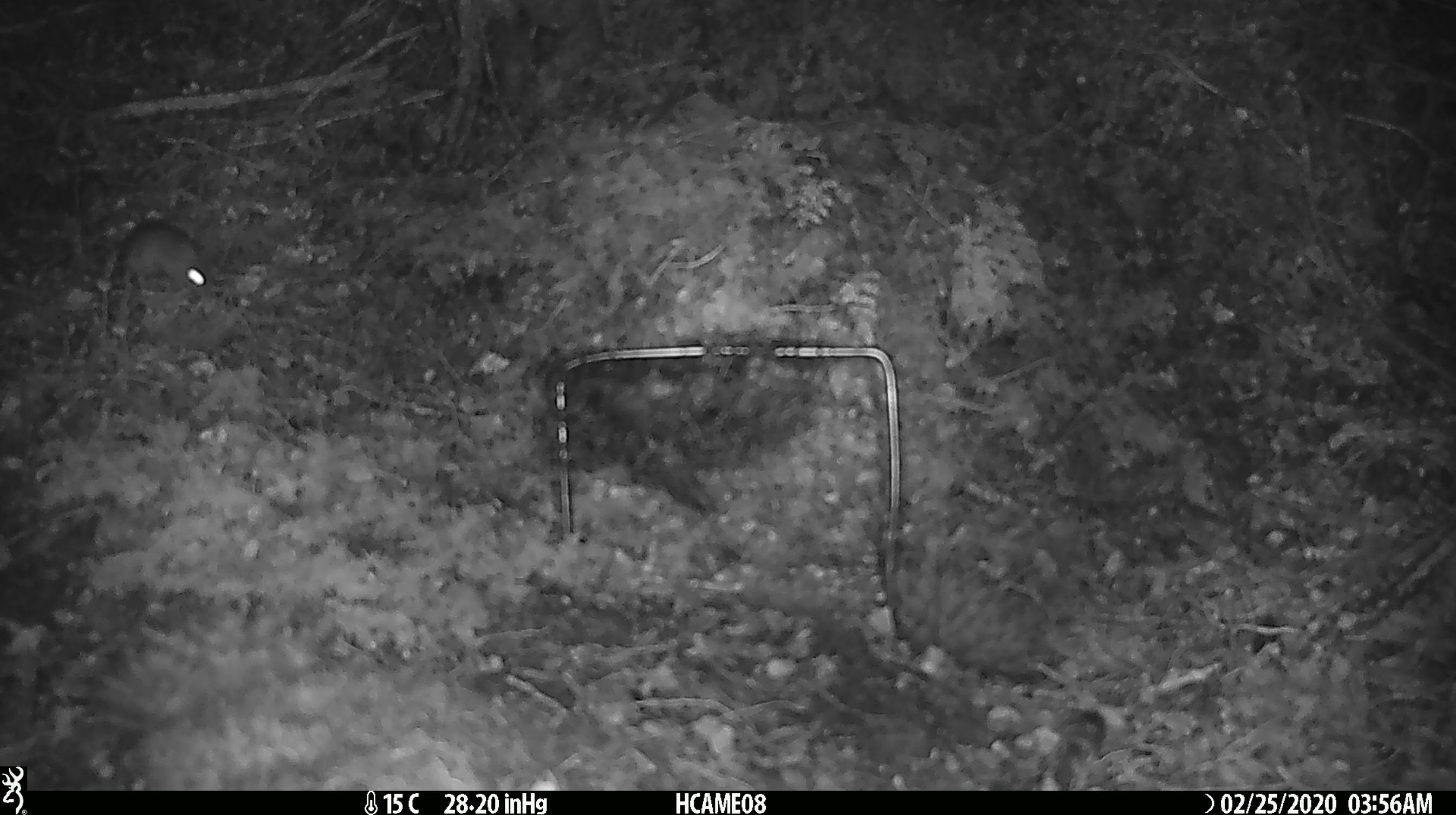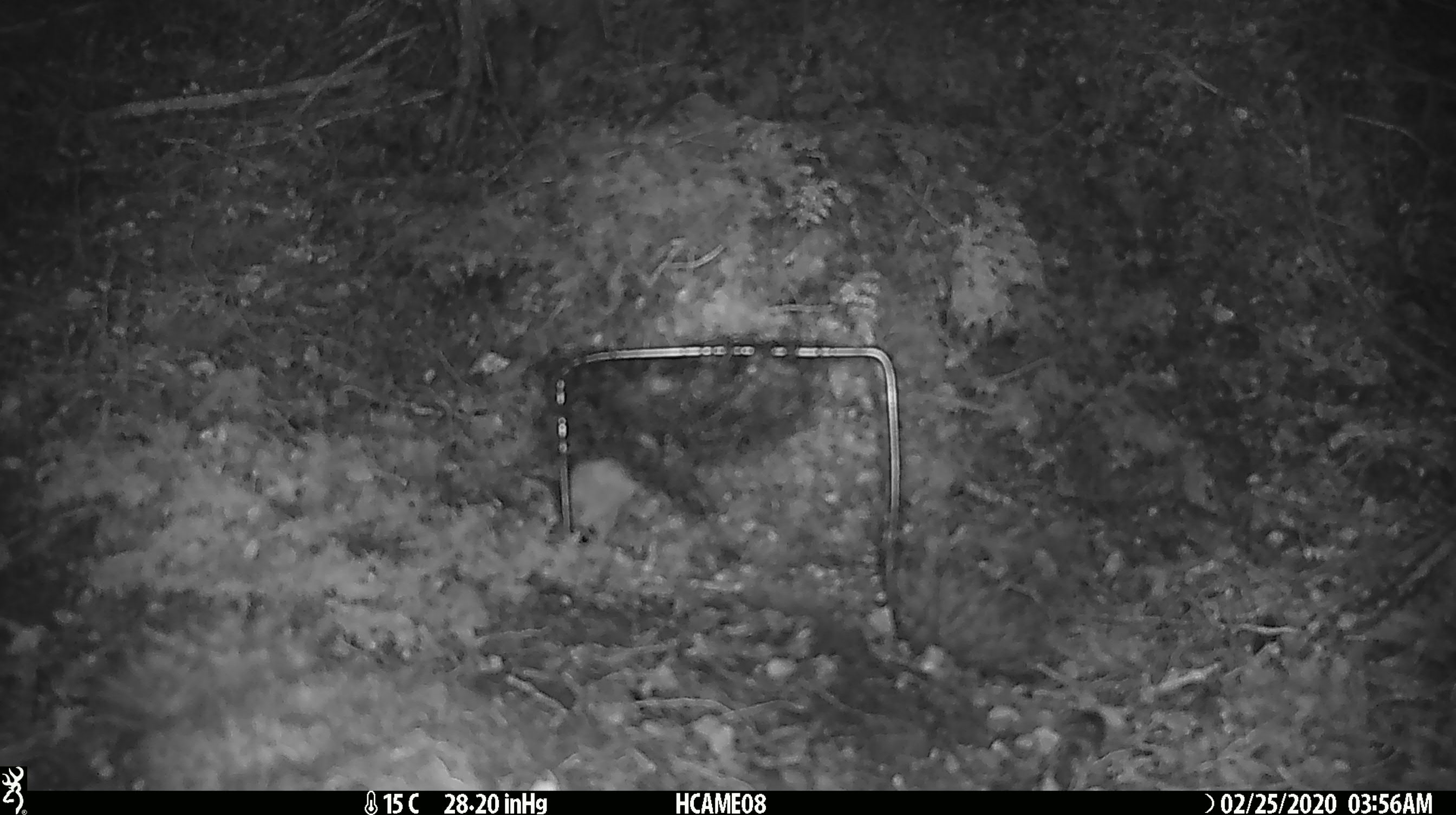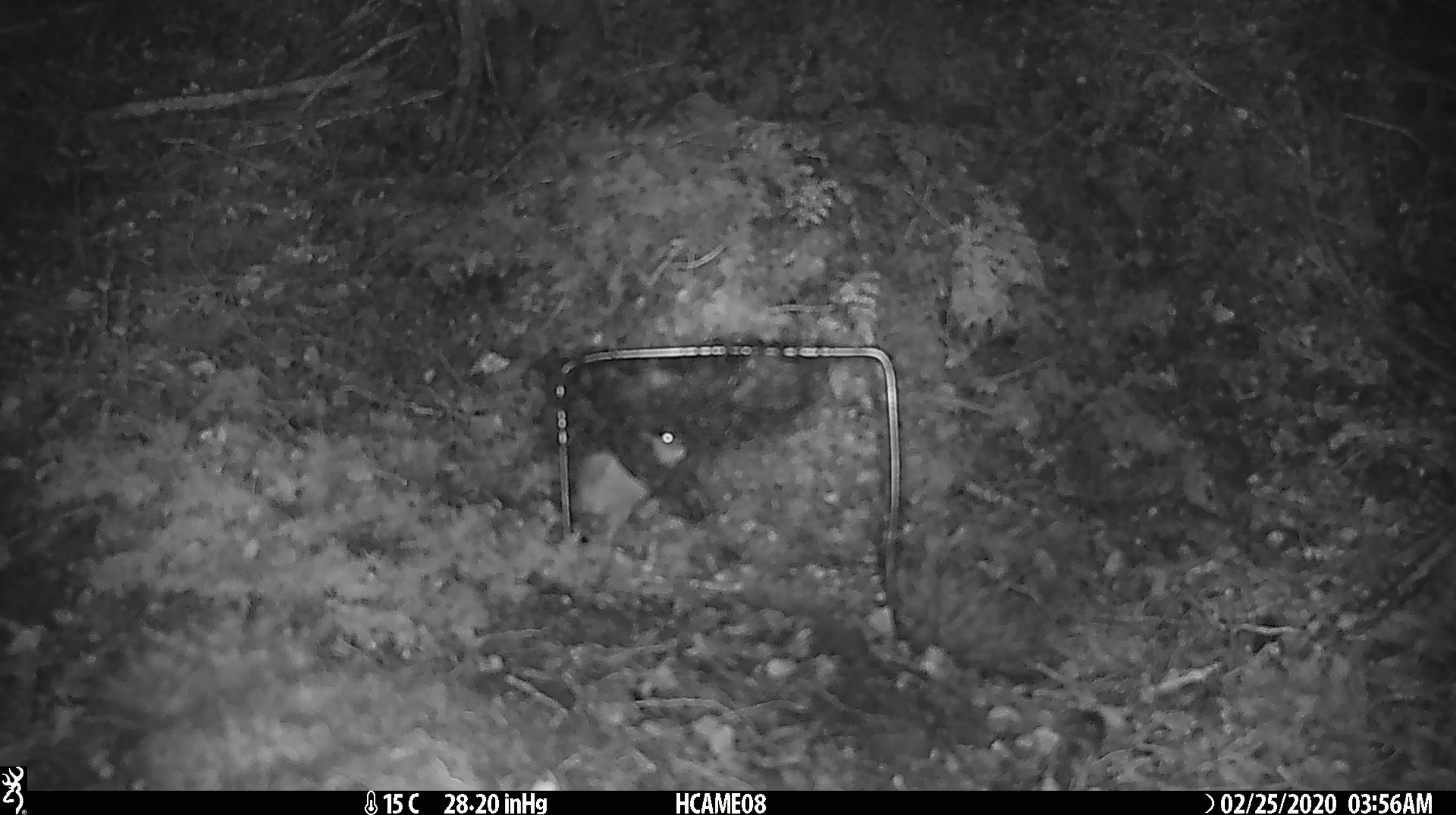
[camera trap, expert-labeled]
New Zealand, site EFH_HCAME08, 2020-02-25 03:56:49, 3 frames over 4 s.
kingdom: Animalia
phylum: Chordata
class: Mammalia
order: Rodentia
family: Muridae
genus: Mus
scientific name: Mus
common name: mouse